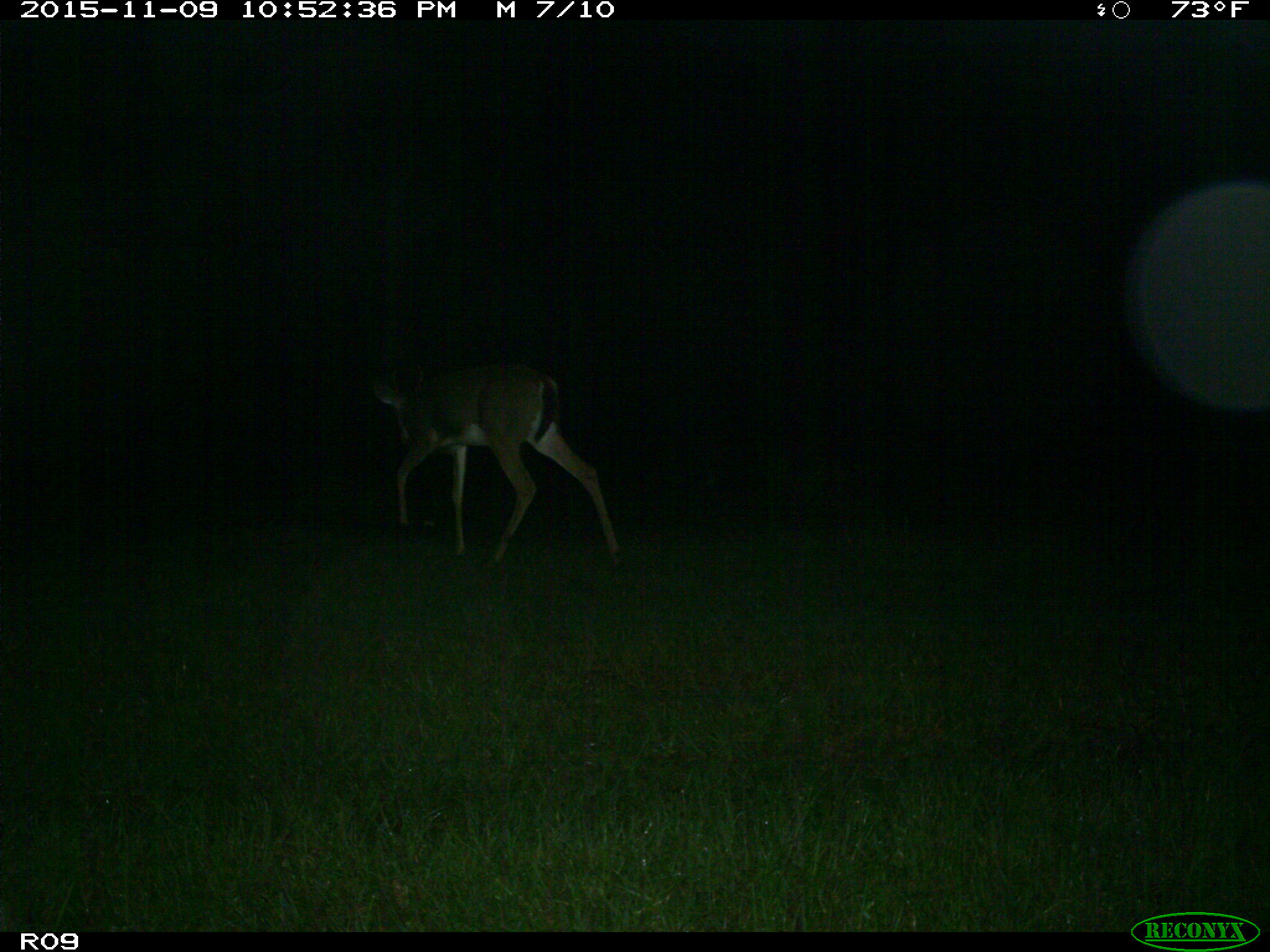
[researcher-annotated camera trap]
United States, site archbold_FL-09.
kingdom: Animalia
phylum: Chordata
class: Mammalia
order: Artiodactyla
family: Cervidae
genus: Odocoileus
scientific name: Odocoileus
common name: deer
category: unidentified deer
Unidentified deer (deer) (Odocoileus).